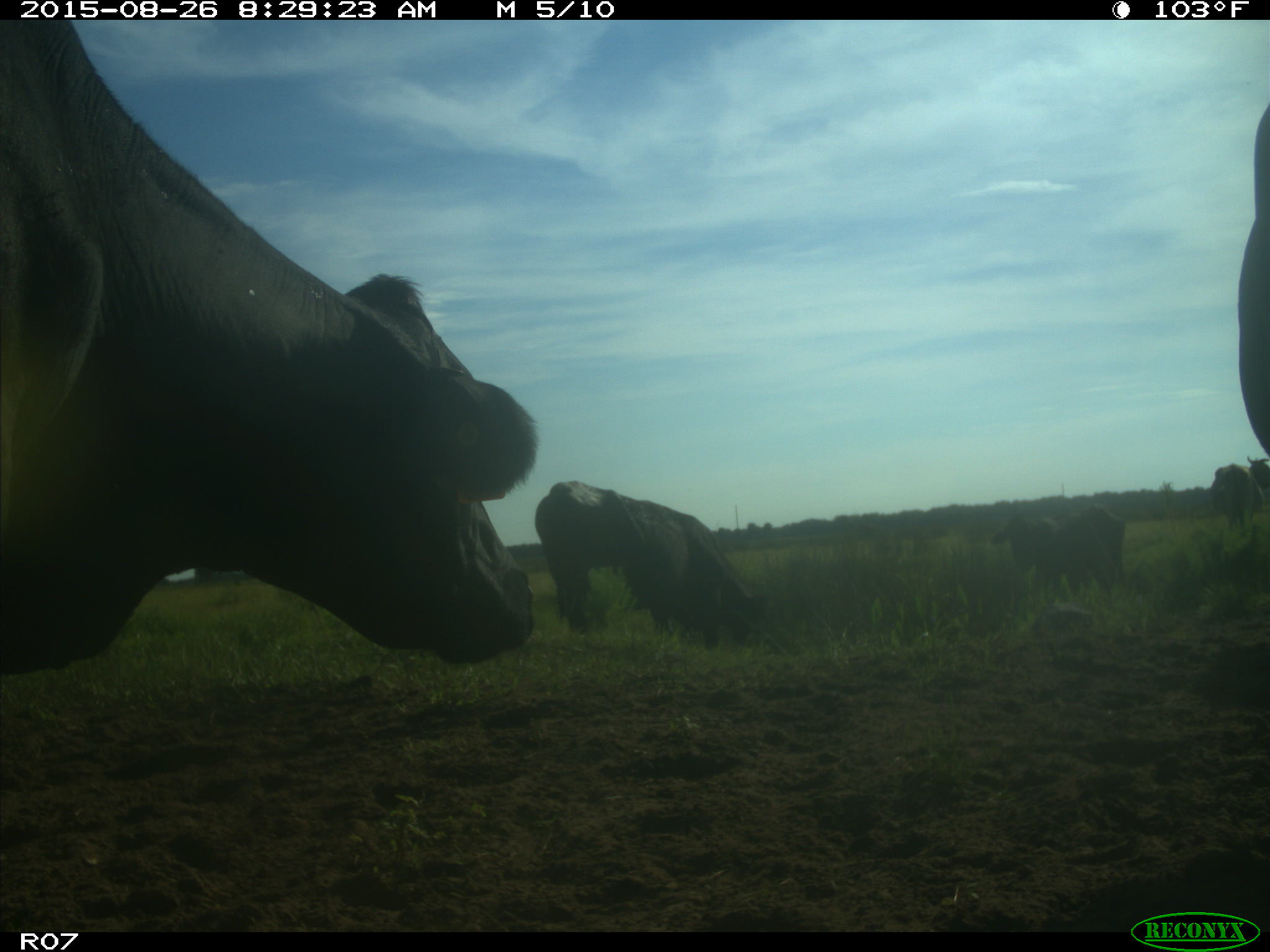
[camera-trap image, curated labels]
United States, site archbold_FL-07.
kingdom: Animalia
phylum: Chordata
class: Mammalia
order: Artiodactyla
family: Bovidae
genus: Bos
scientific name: Bos taurus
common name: domestic cow